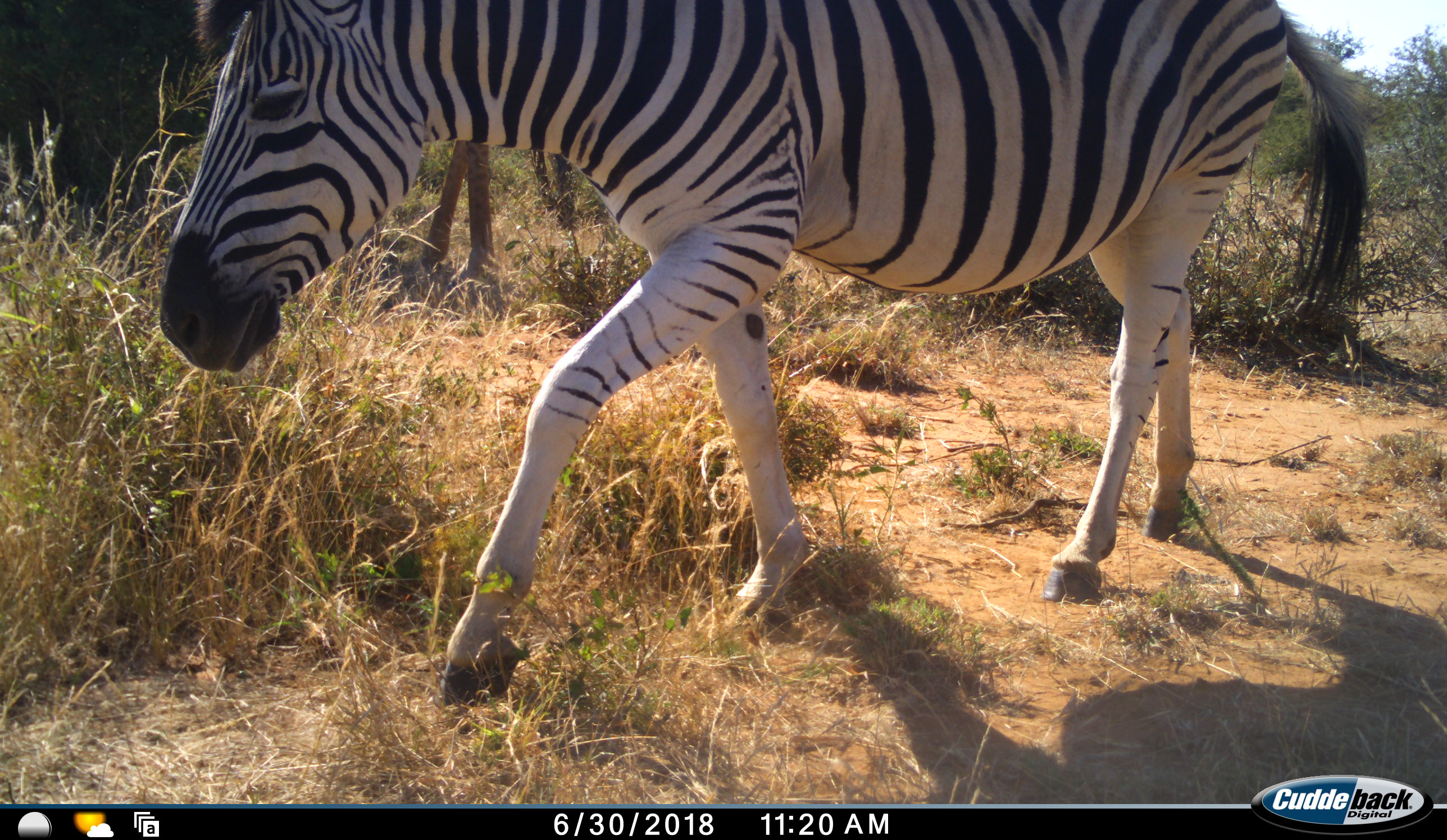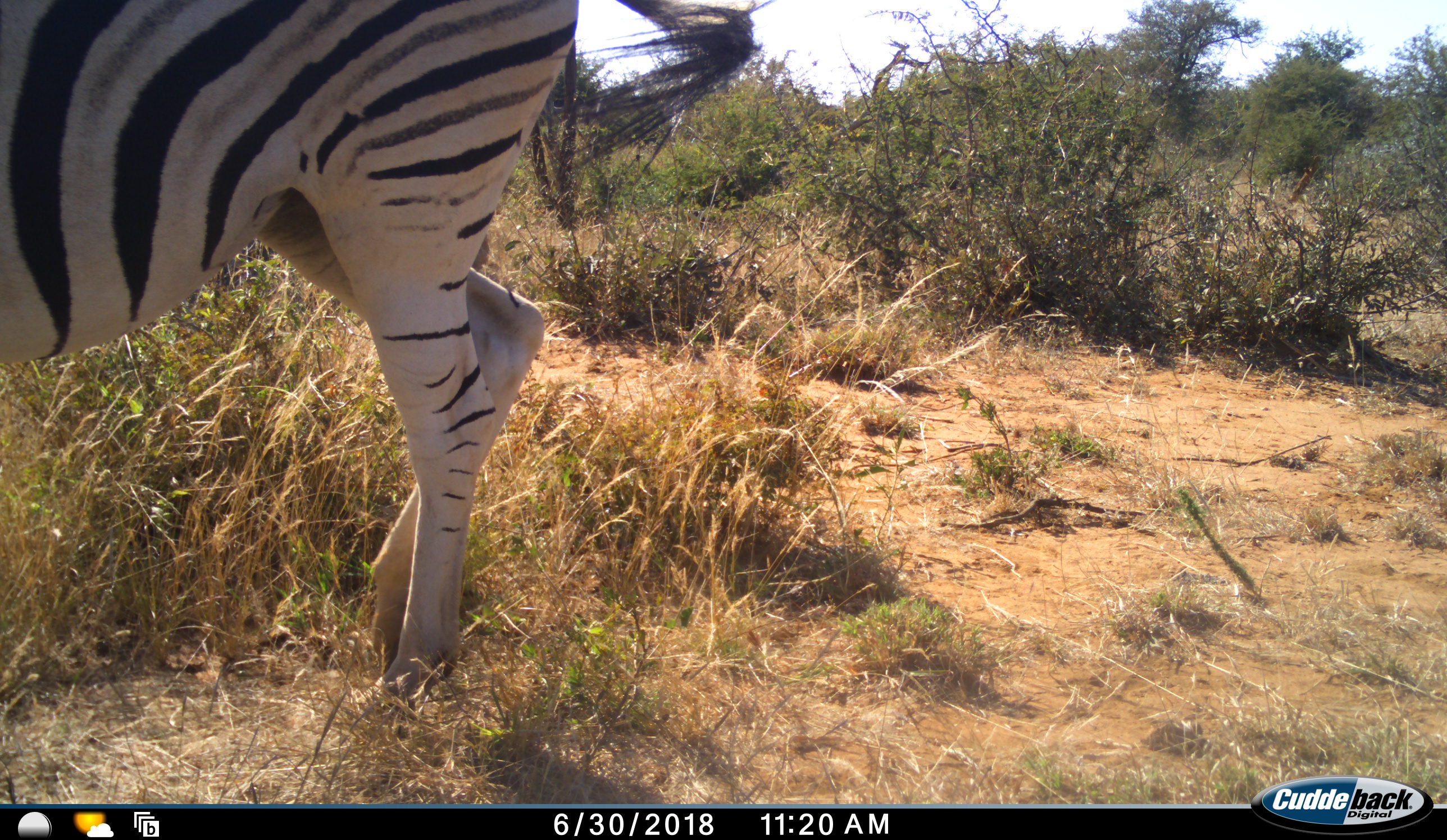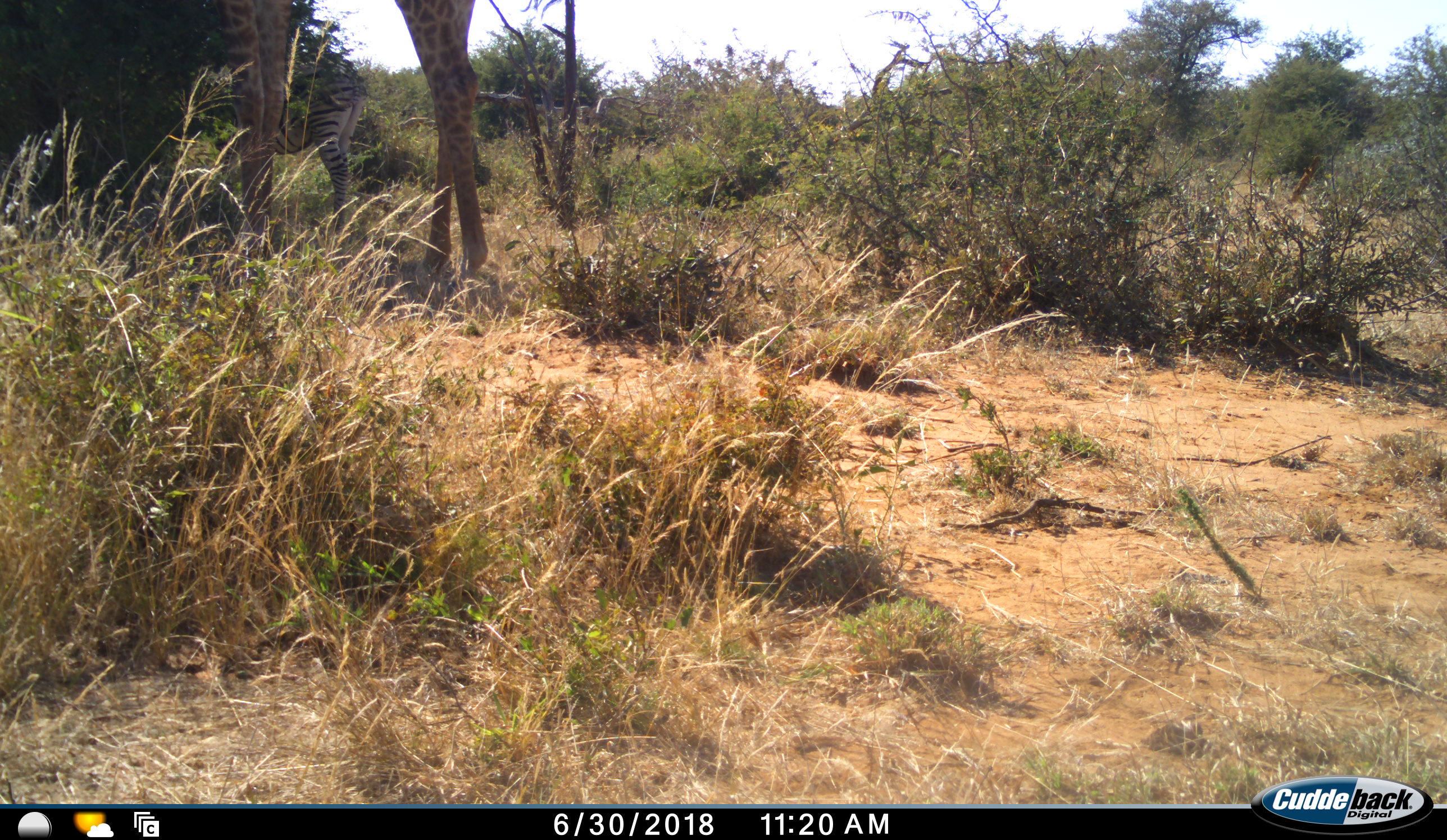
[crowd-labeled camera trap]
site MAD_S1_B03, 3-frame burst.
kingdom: Animalia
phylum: Chordata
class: Mammalia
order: Artiodactyla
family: Giraffidae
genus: Giraffa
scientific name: Giraffa camelopardalis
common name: giraffe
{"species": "giraffe (Giraffa camelopardalis)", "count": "1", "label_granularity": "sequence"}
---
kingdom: Animalia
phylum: Chordata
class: Mammalia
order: Perissodactyla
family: Equidae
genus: Equus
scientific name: Equus quagga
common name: plains zebra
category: zebraplains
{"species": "zebraplains (plains zebra) (Equus quagga)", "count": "2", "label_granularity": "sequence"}